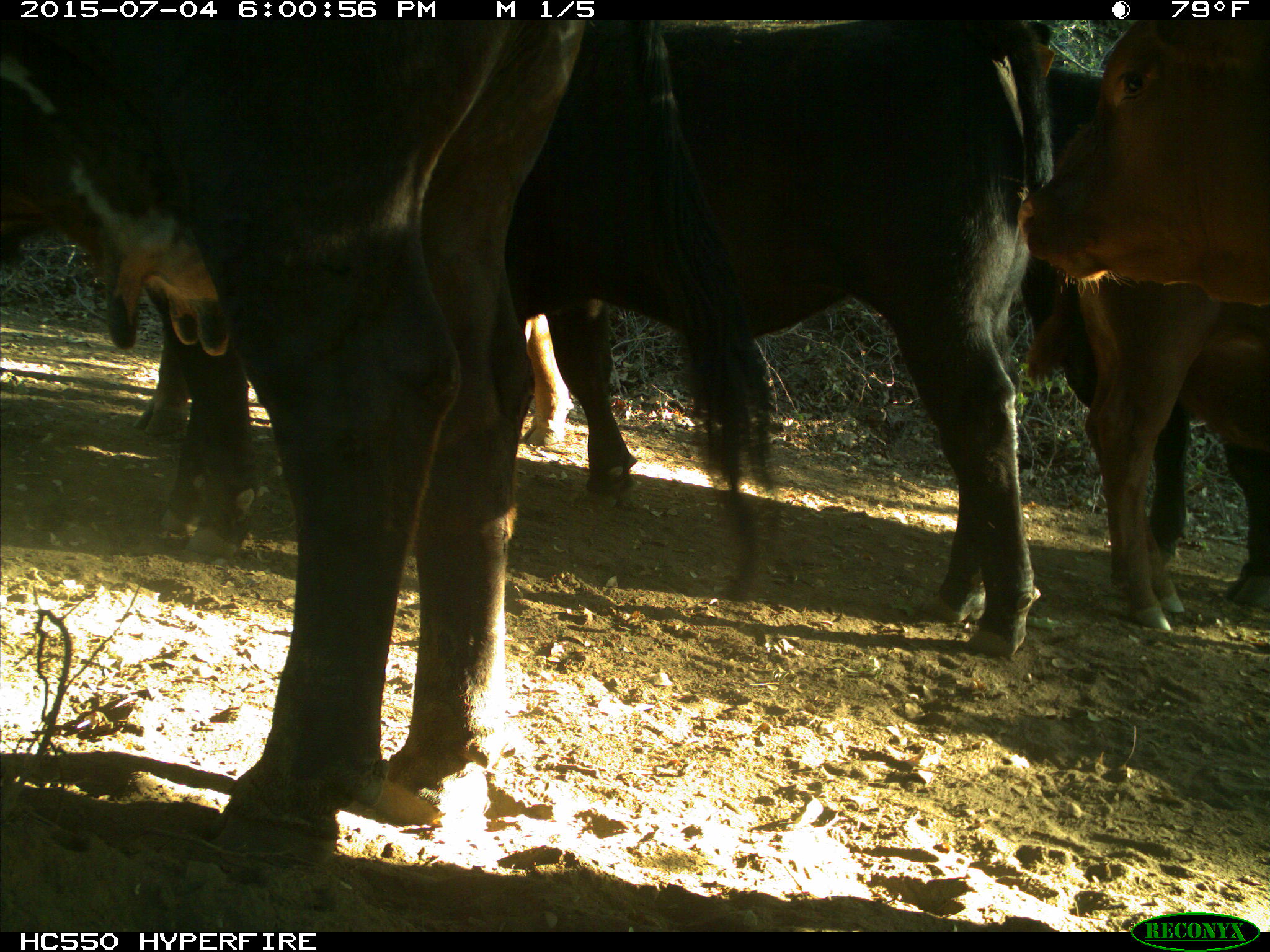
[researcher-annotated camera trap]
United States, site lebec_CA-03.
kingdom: Animalia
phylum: Chordata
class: Mammalia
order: Artiodactyla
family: Bovidae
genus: Bos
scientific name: Bos taurus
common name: domestic cow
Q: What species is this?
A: Bos taurus (domestic cow).